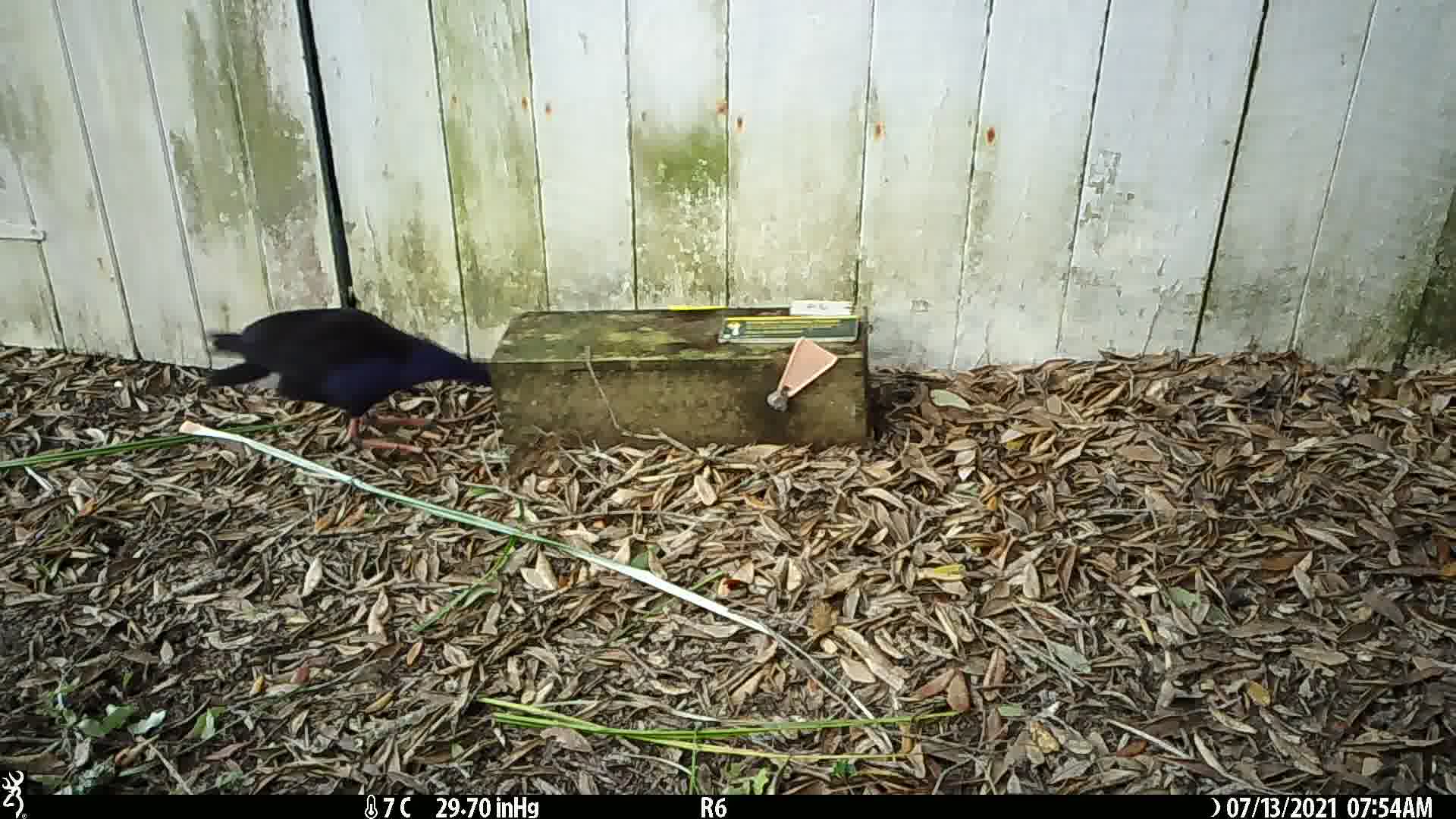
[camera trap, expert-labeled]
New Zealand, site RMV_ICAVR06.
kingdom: Animalia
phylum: Chordata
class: Aves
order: Gruiformes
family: Rallidae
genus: Porphyrio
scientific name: Porphyrio melanotus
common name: australasian swamphen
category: pukeko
Pukeko (australasian swamphen) (Porphyrio melanotus).